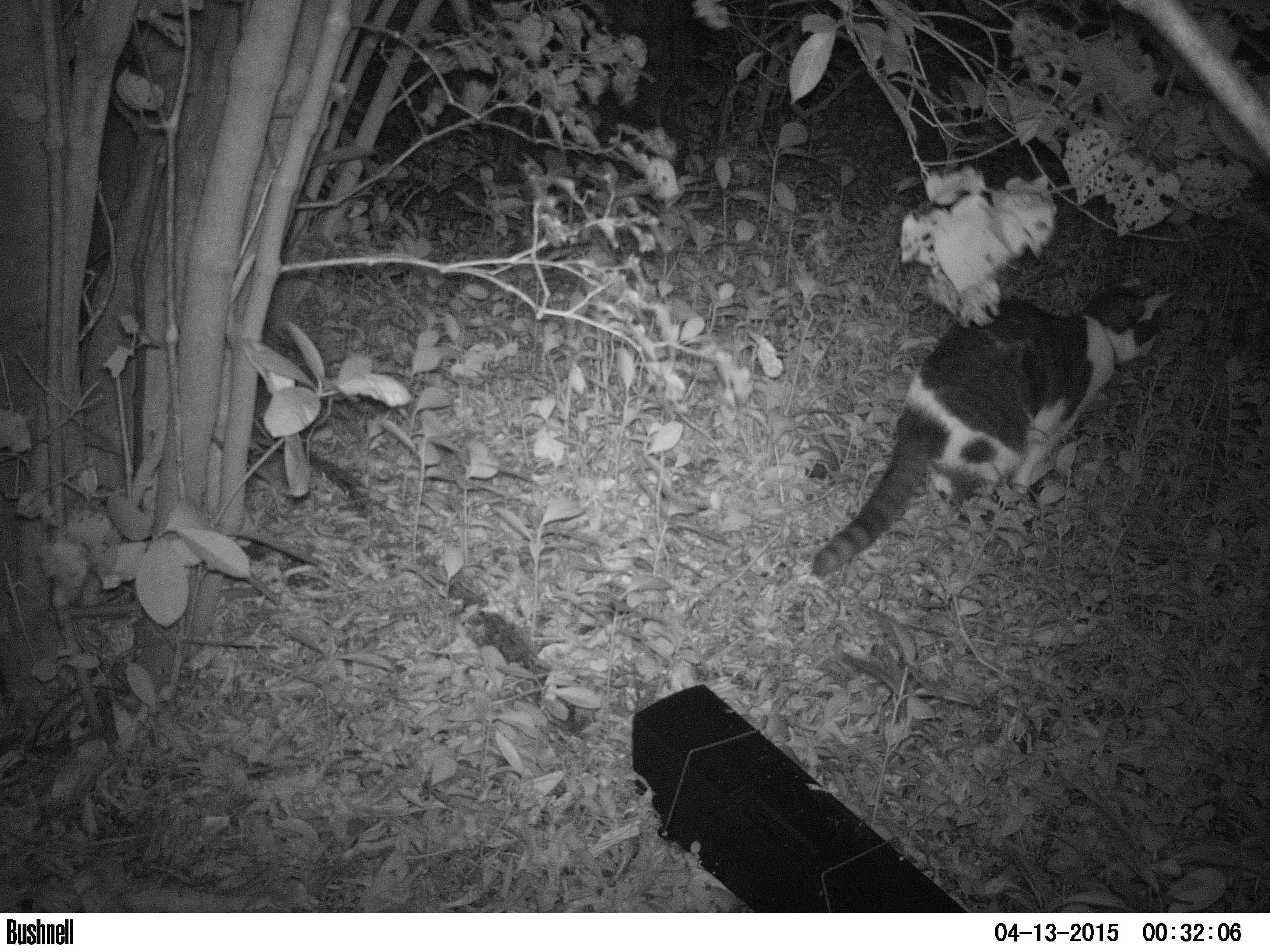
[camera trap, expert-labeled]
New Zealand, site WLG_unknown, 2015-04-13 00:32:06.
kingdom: Animalia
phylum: Chordata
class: Mammalia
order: Carnivora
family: Felidae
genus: Felis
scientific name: Felis catus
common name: domestic cat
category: cat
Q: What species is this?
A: Cat (domestic cat) (Felis catus).